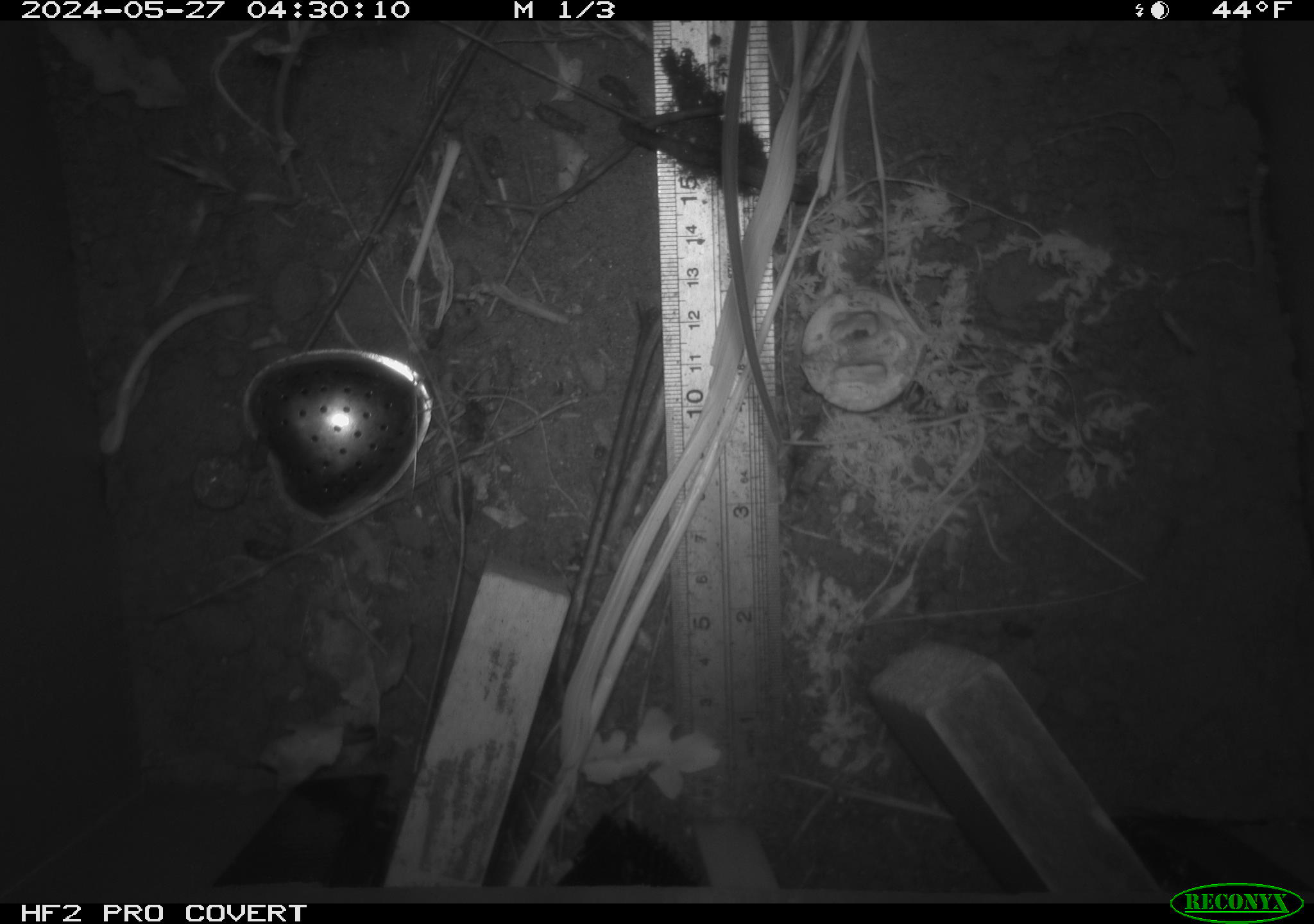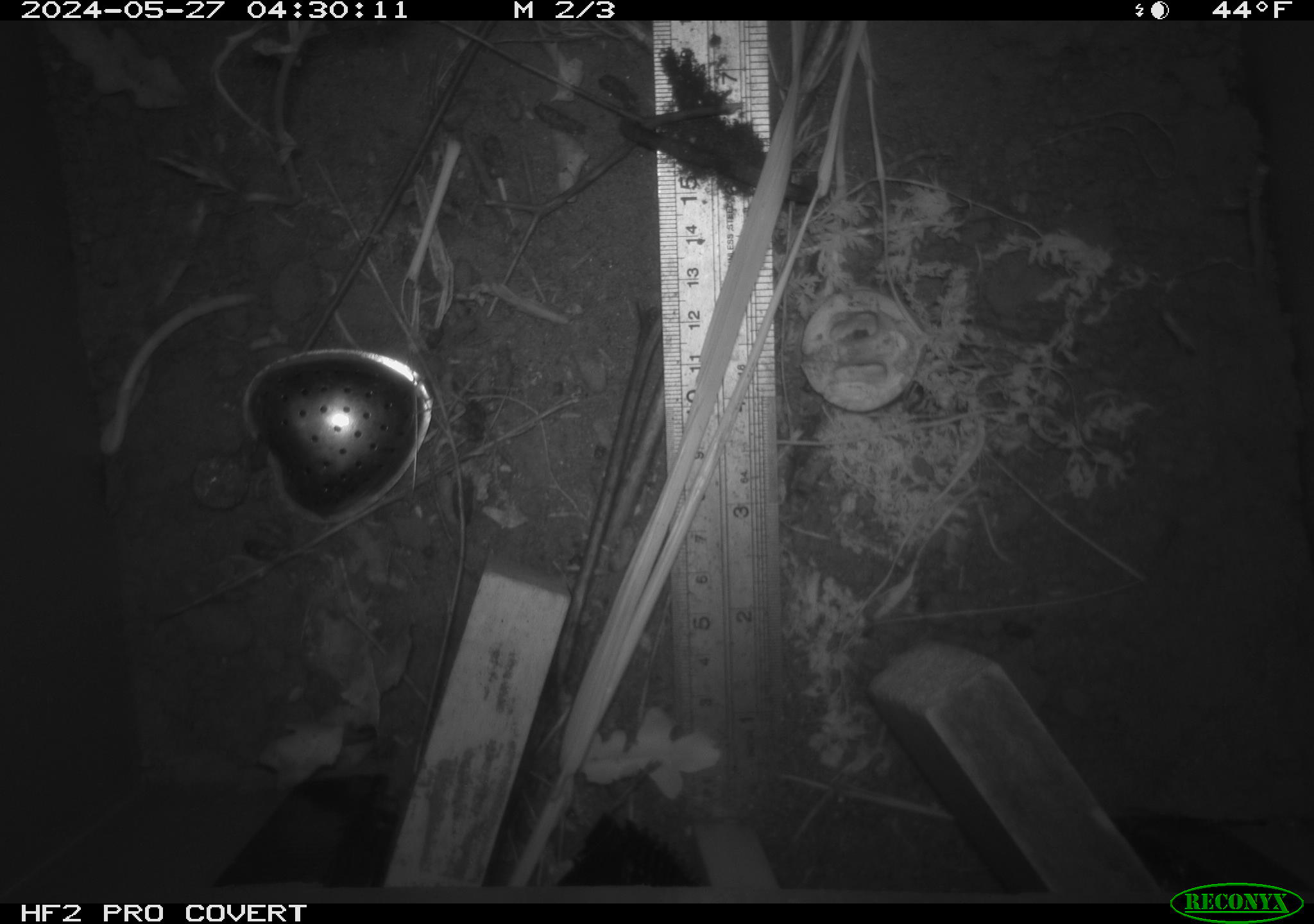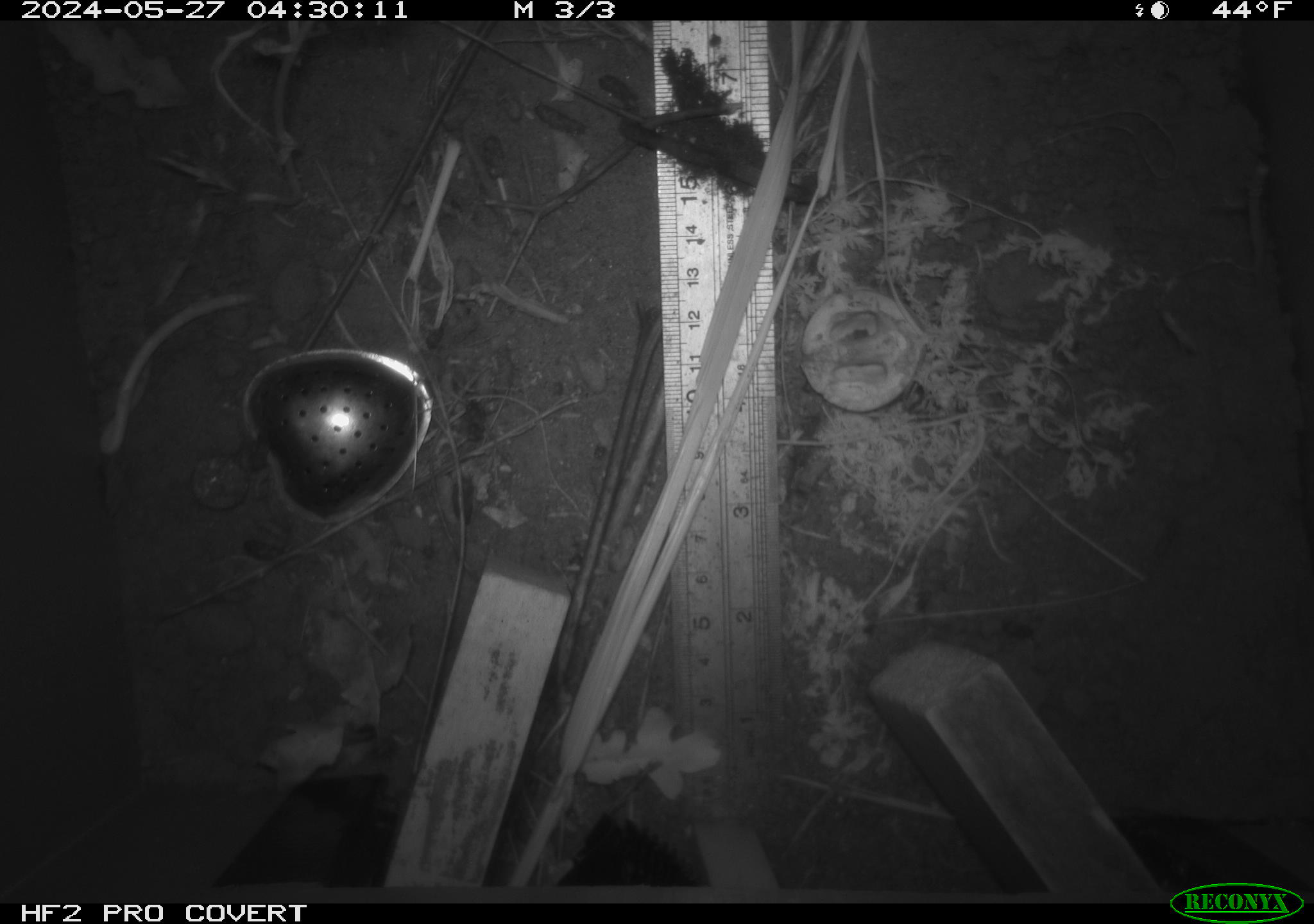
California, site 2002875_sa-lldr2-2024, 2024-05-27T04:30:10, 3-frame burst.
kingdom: Animalia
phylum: Chordata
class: Mammalia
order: Rodentia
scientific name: Rodentia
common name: rodent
Rodent (Rodentia).